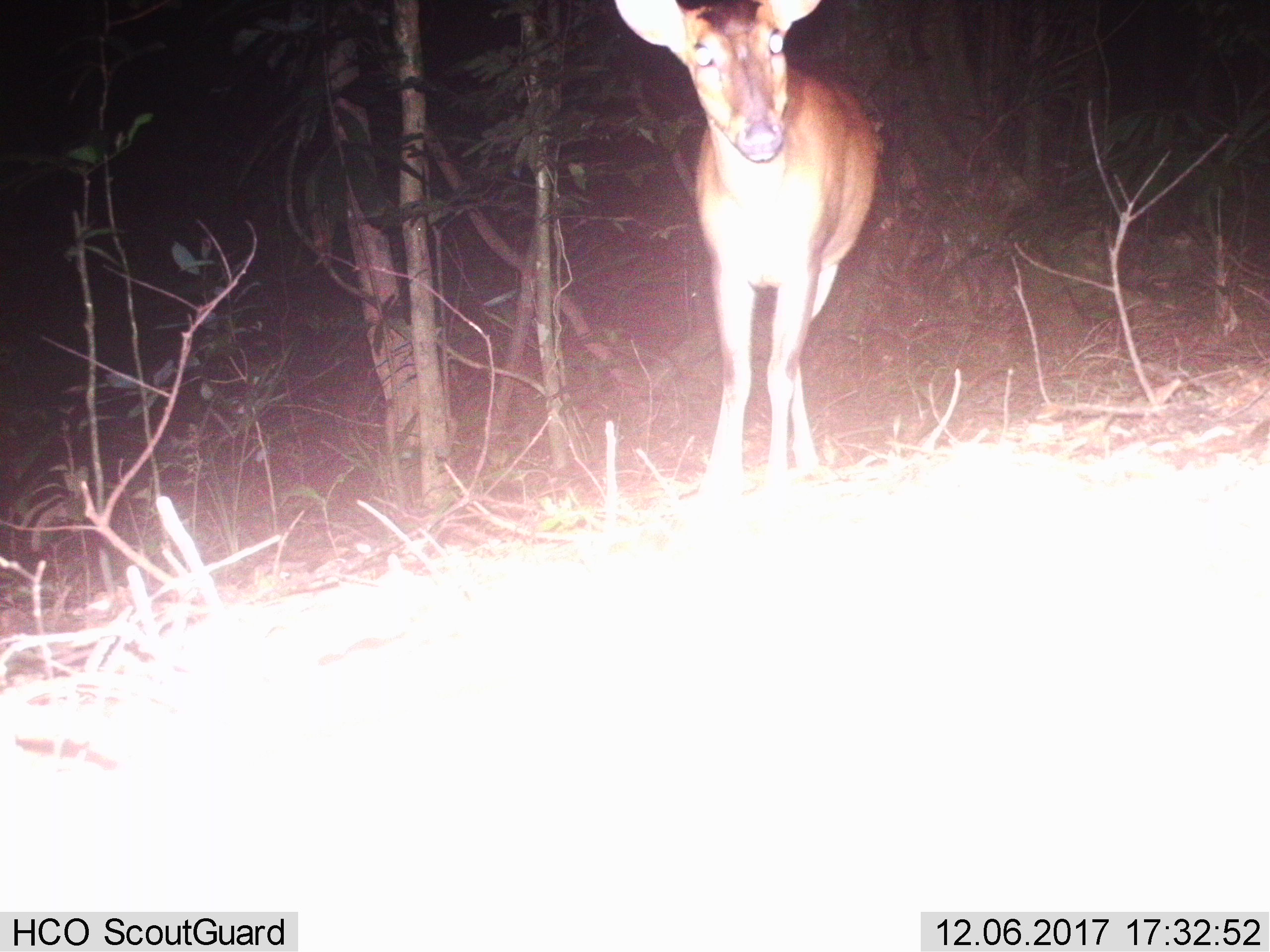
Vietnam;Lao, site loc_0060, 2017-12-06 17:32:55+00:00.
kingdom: Animalia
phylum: Chordata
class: Mammalia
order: Artiodactyla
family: Cervidae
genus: Muntiacus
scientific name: Muntiacus vuquangensis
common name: large-antlered muntjac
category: large antlered muntjac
Large antlered muntjac (large-antlered muntjac) (Muntiacus vuquangensis). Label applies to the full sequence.